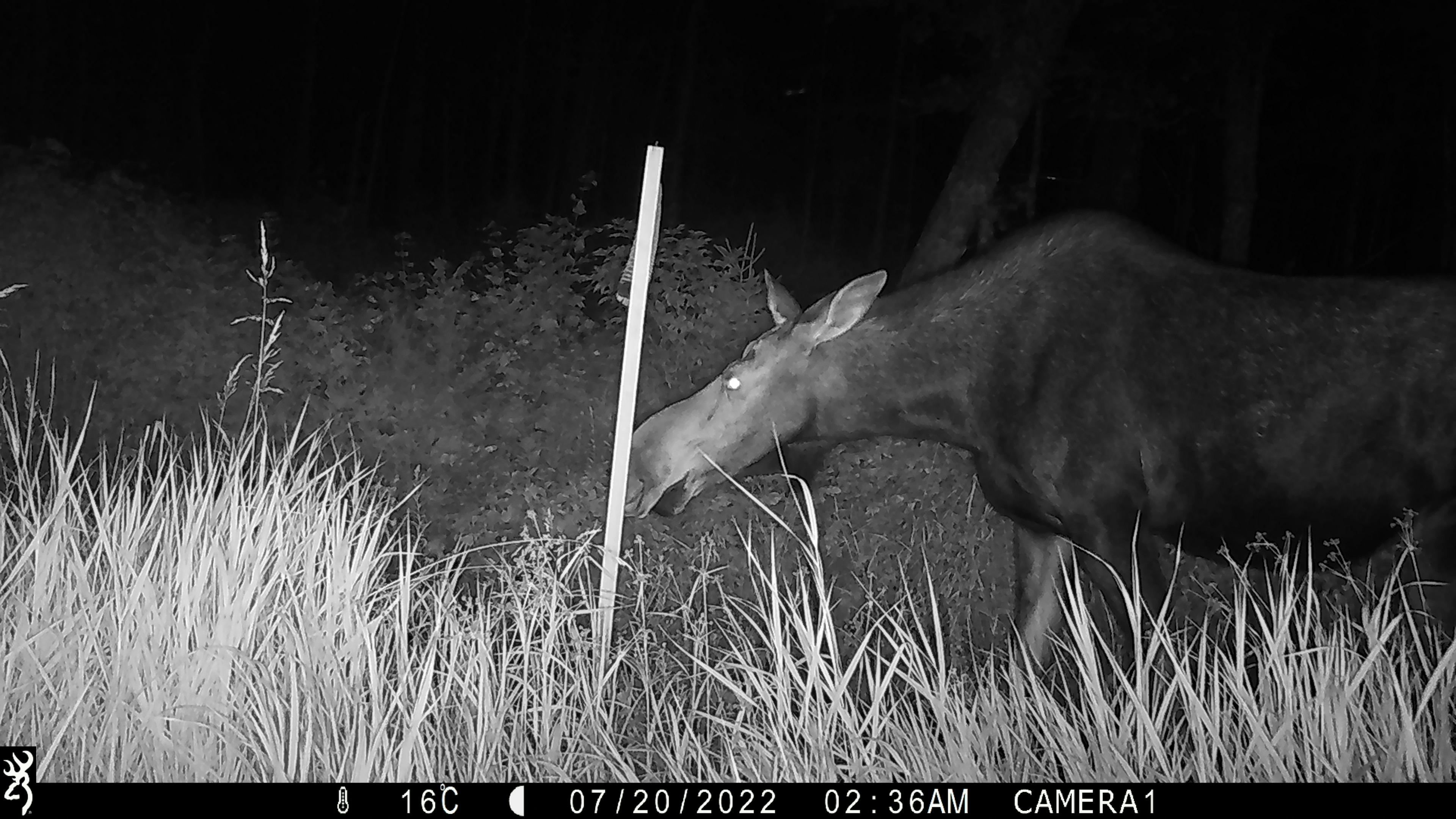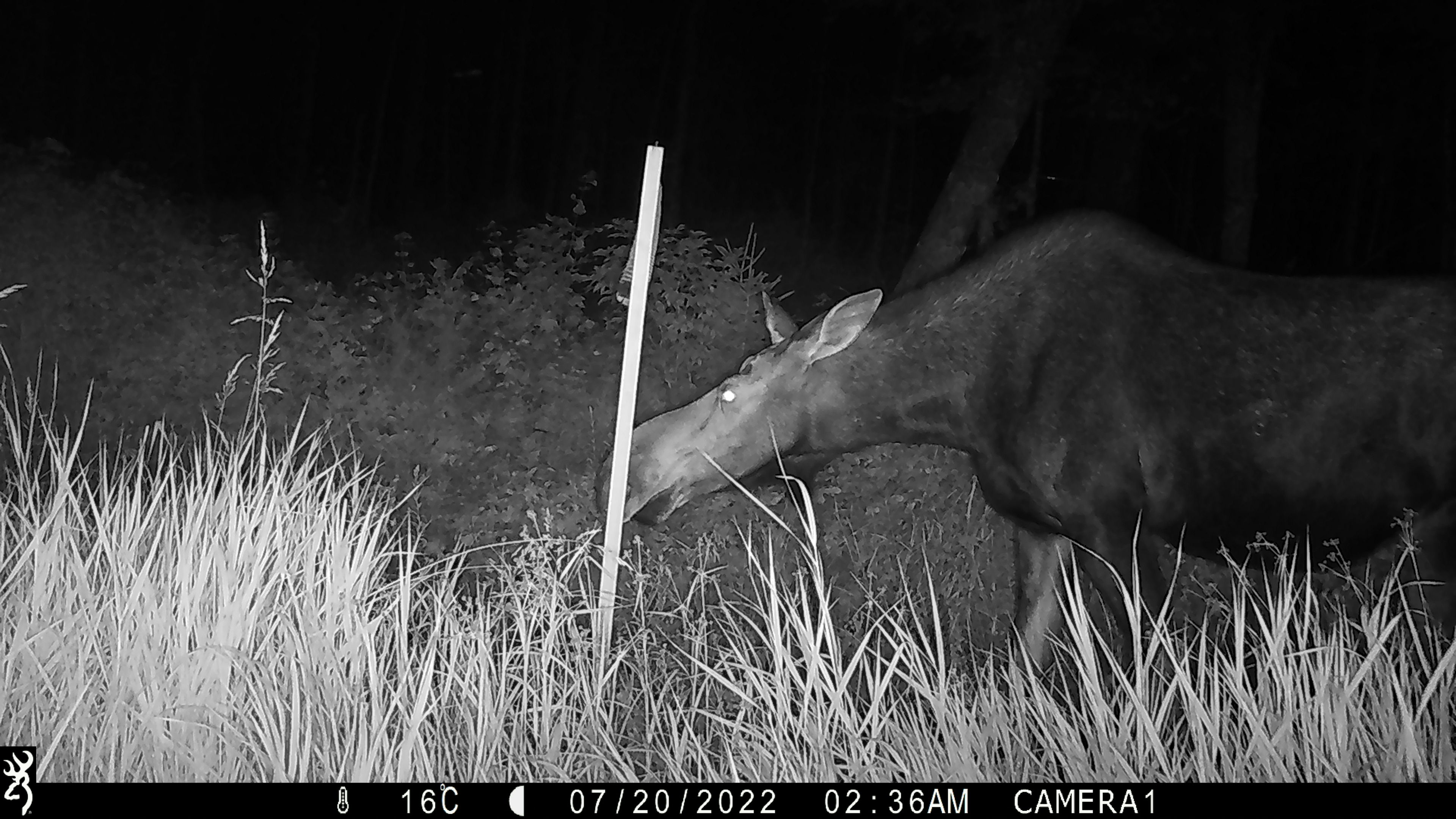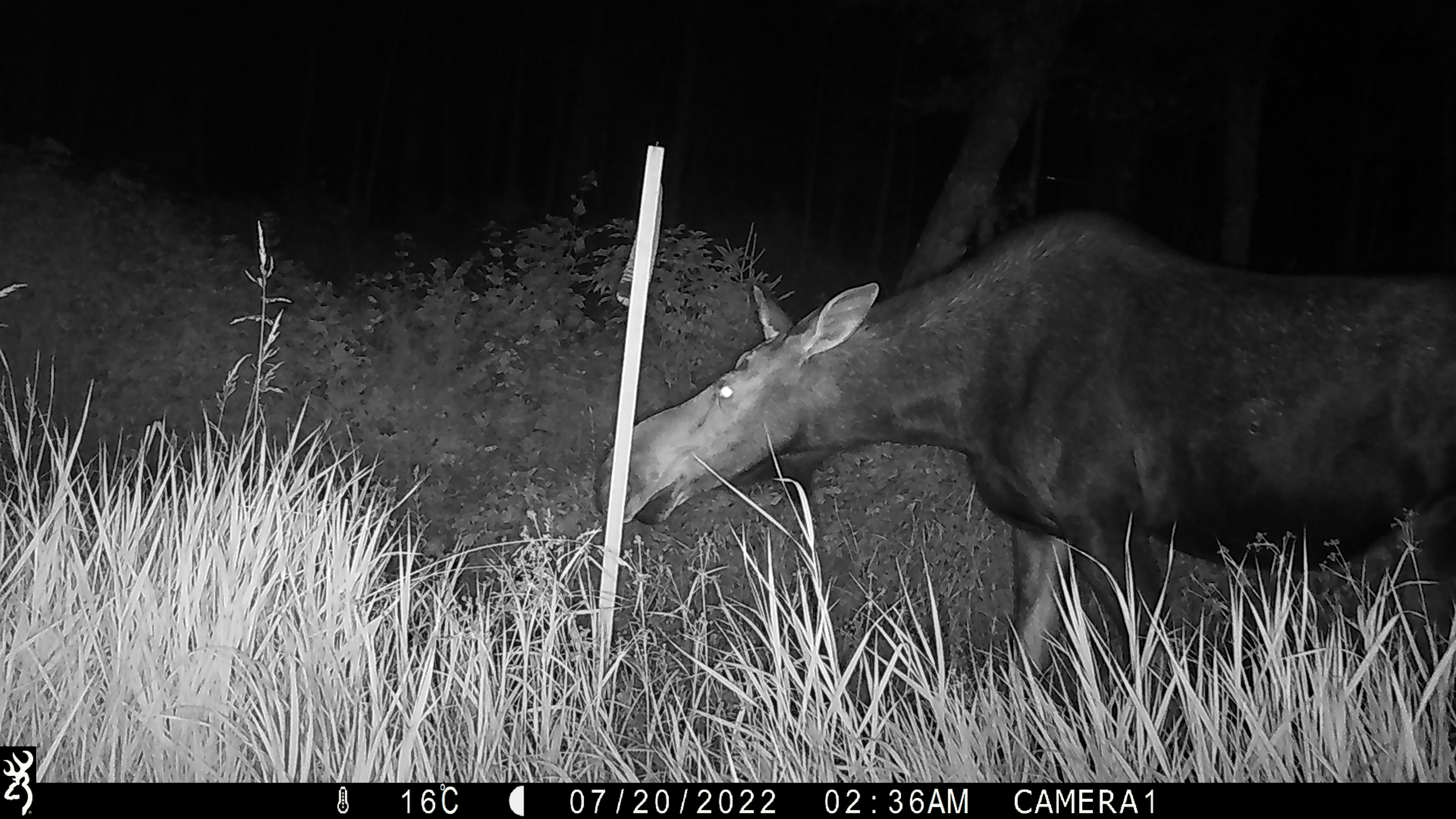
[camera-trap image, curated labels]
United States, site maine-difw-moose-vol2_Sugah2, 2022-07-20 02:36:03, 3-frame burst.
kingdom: Animalia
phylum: Chordata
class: Mammalia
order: Artiodactyla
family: Cervidae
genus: Alces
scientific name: Alces alces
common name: moose